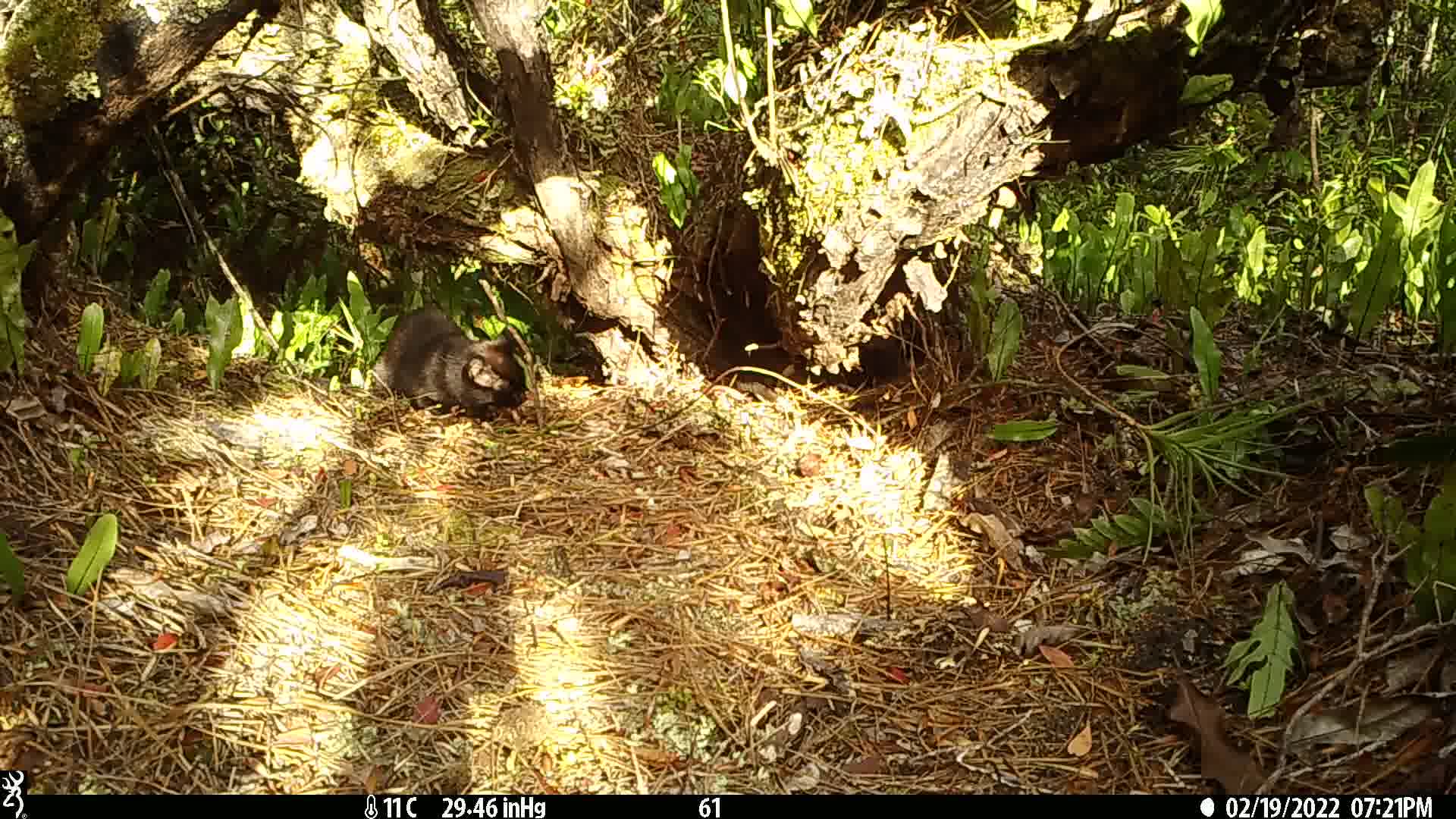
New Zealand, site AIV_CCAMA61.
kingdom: Animalia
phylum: Chordata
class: Mammalia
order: Carnivora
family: Felidae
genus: Felis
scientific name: Felis catus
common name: domestic cat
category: cat